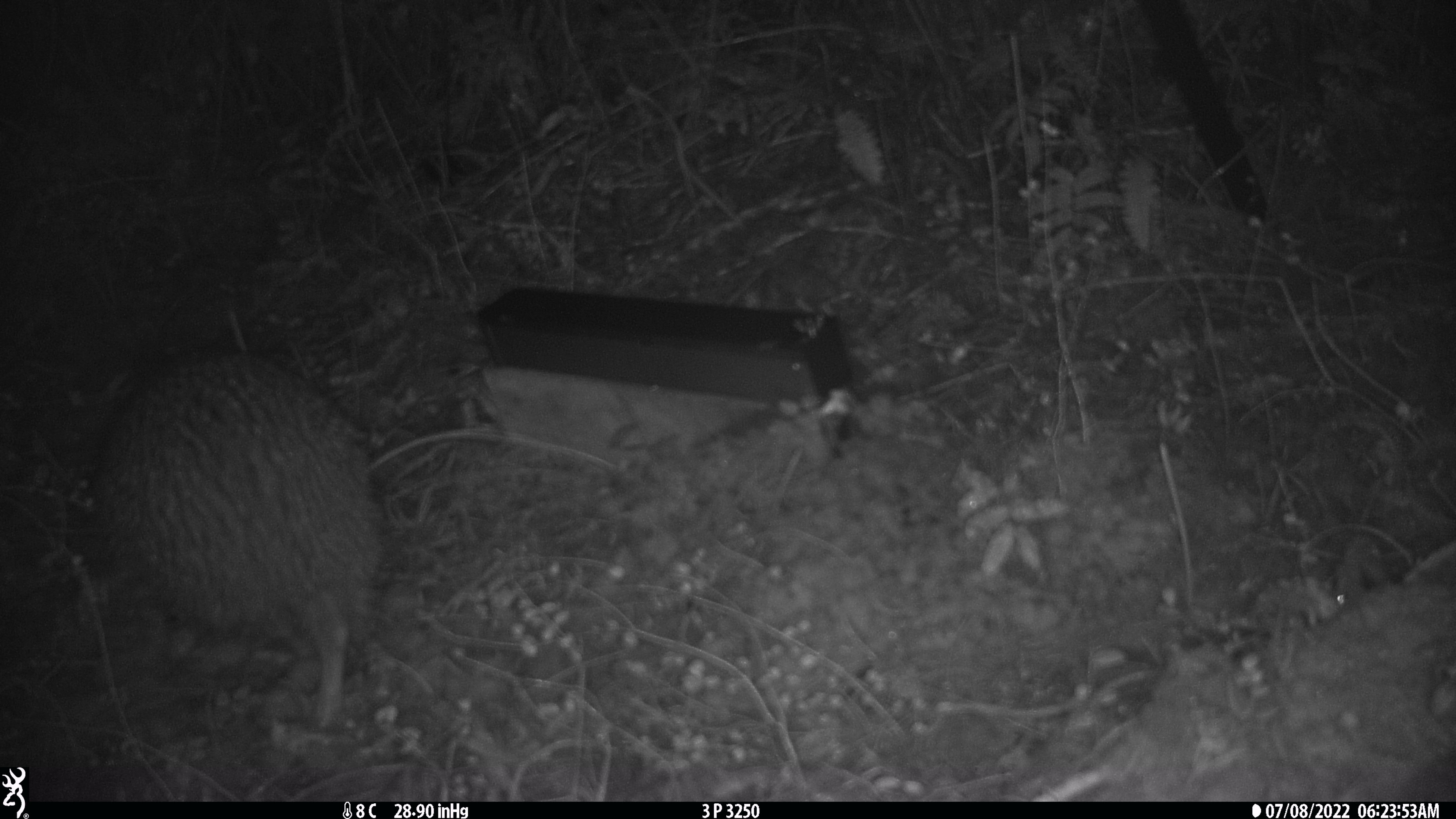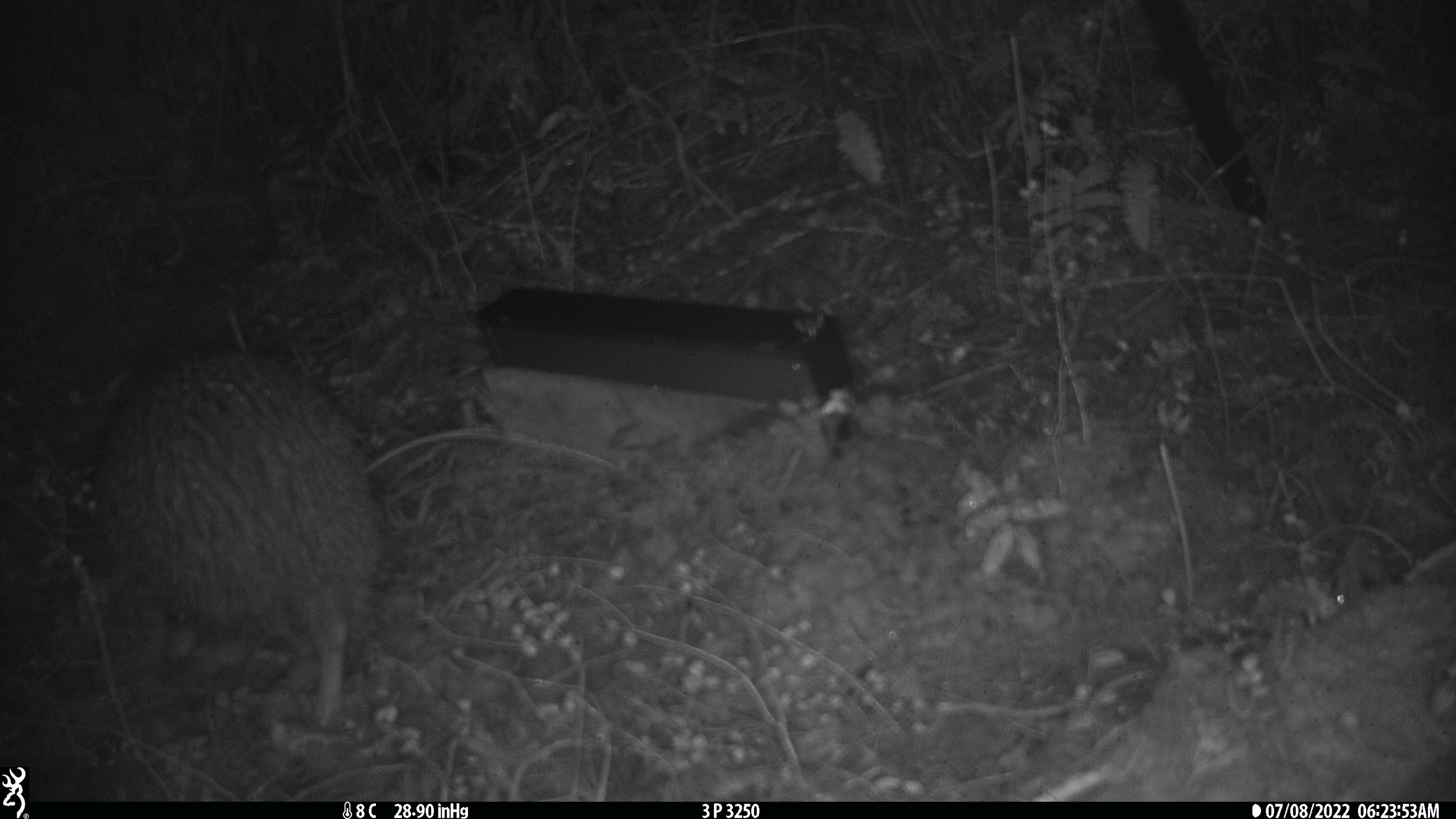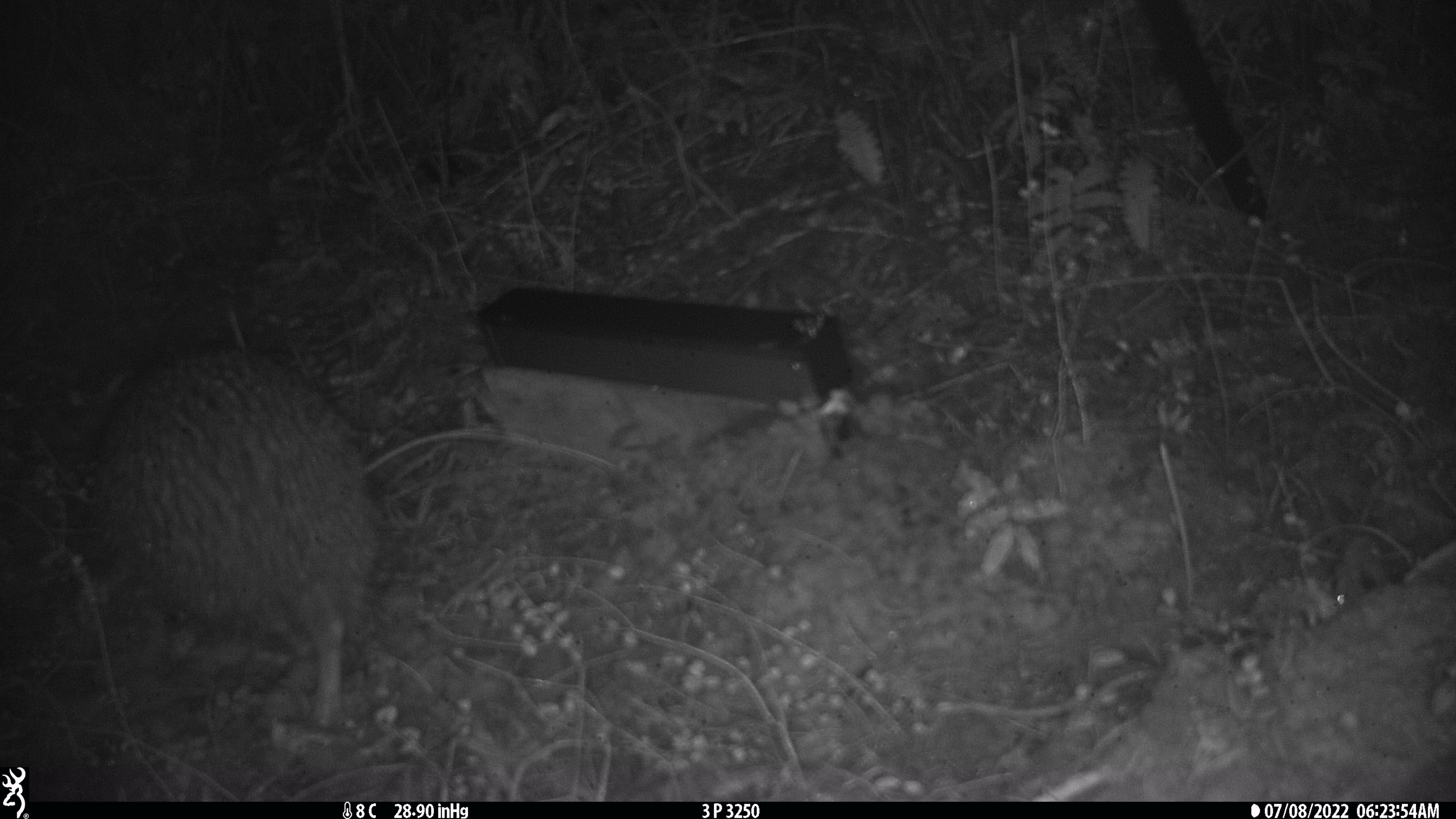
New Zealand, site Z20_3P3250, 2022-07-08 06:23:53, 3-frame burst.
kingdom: Animalia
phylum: Chordata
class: Aves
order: Apterygiformes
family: Apterygidae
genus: Apteryx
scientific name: Apteryx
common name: kiwi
Kiwi (Apteryx).